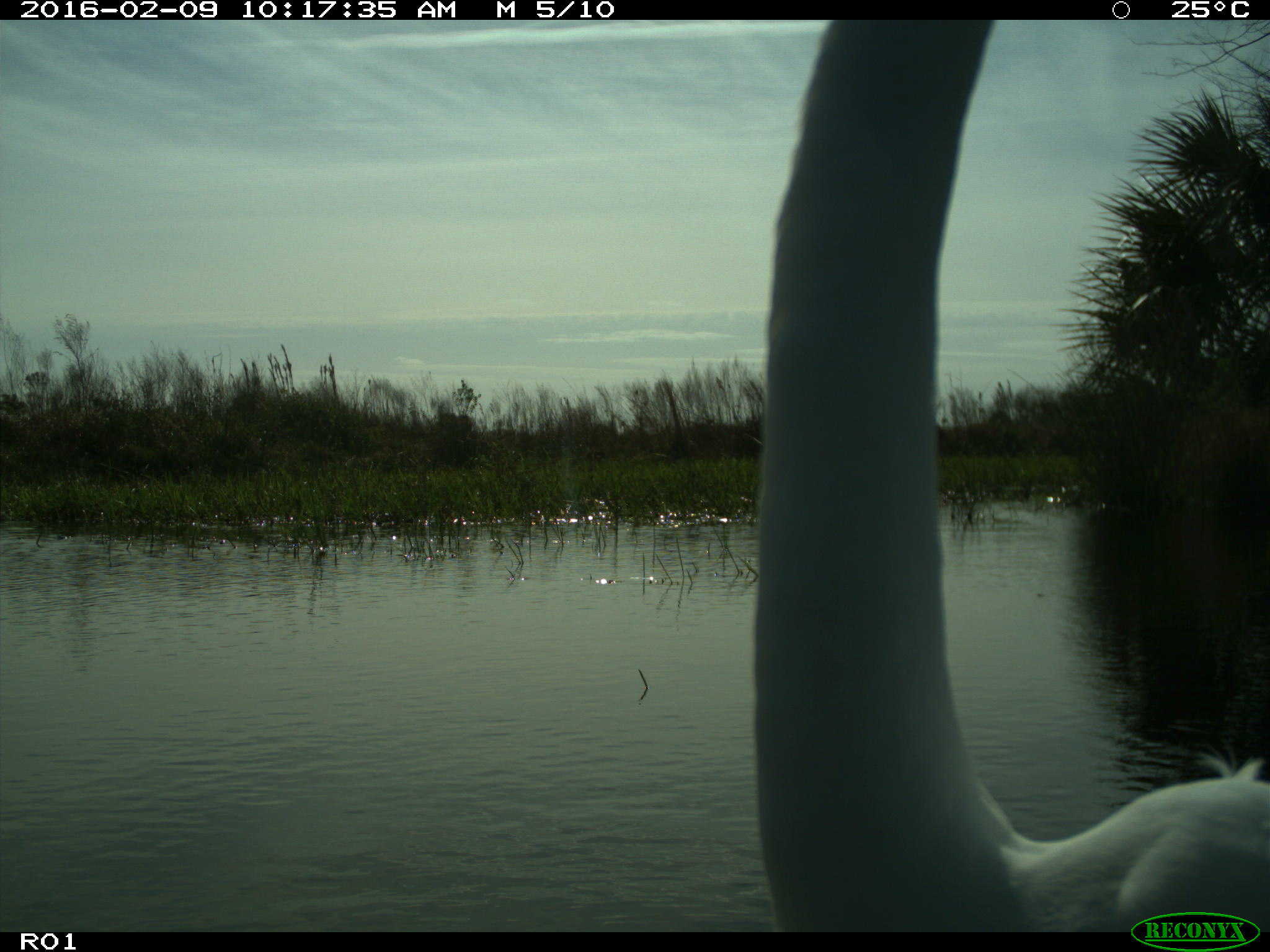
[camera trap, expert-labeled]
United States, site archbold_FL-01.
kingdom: Animalia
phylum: Chordata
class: Aves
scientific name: Aves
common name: birds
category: unidentified bird